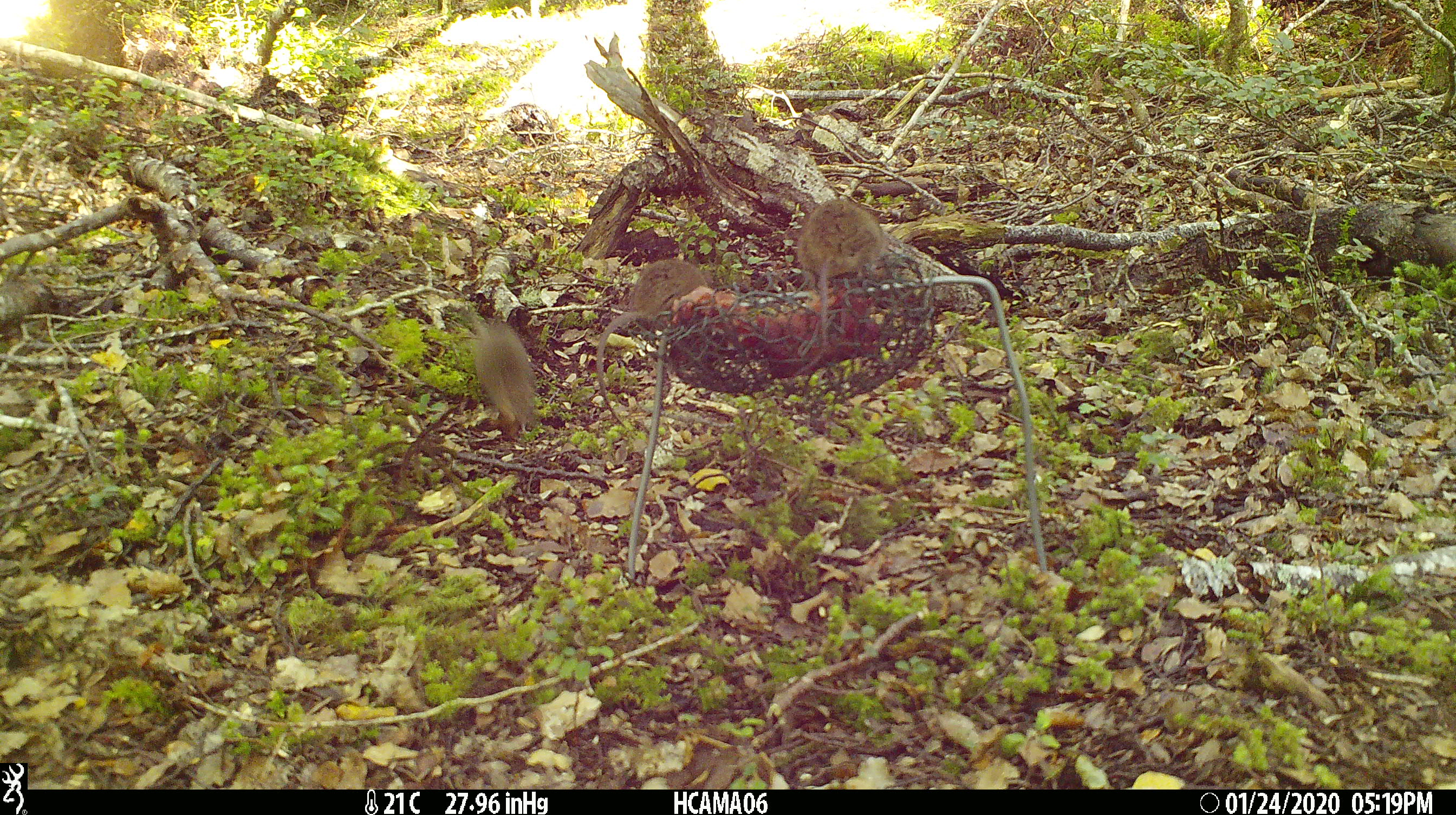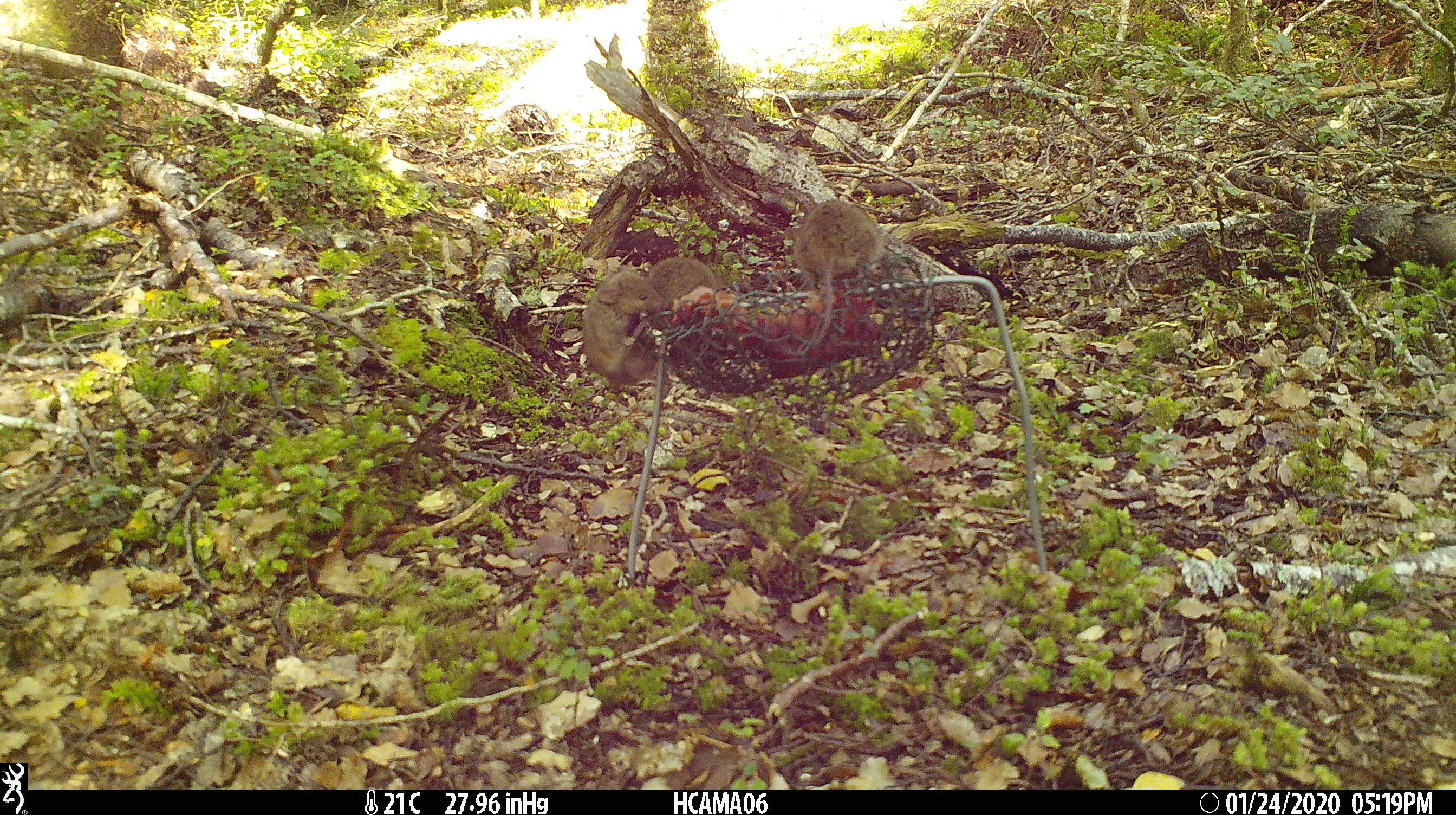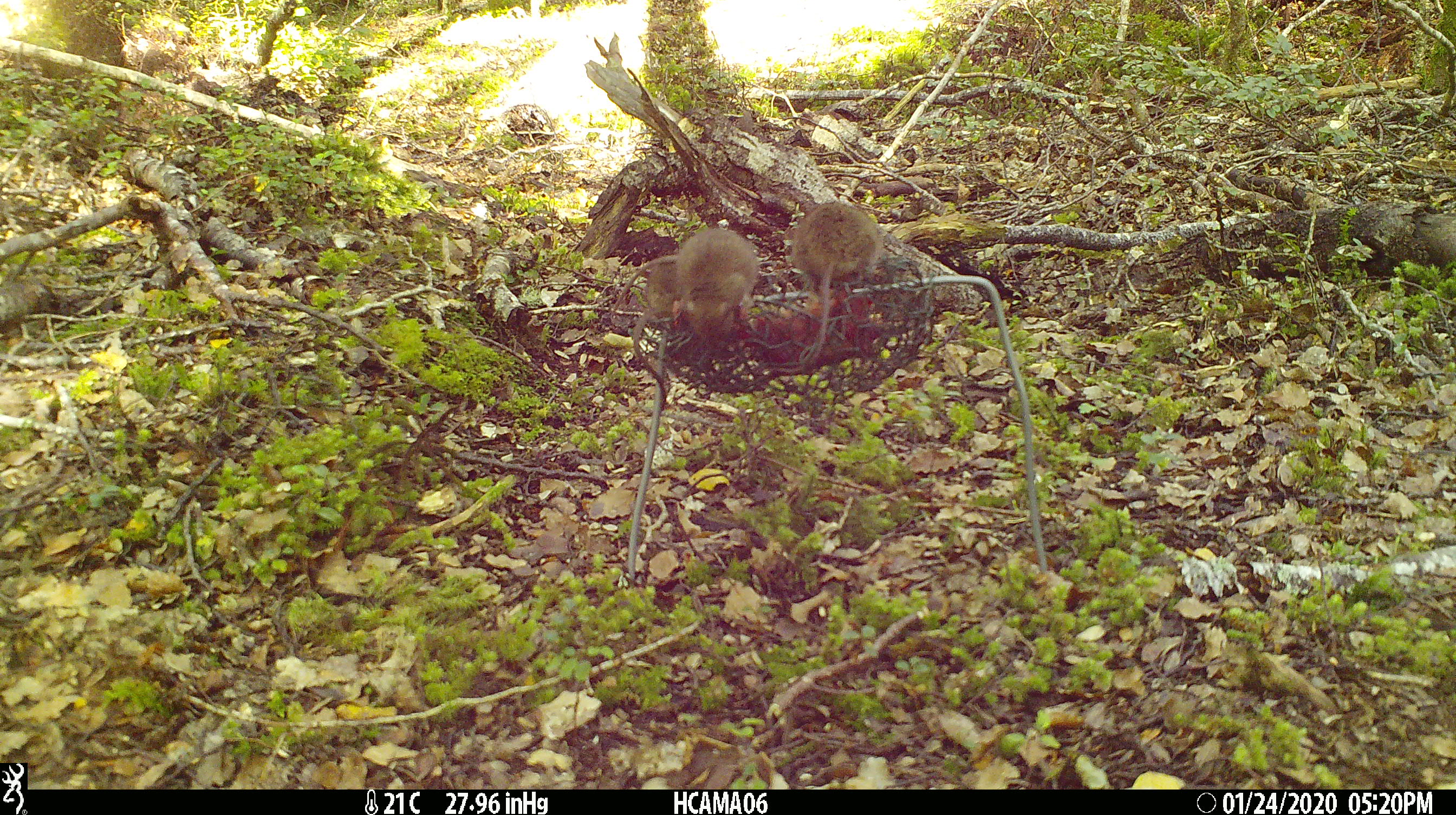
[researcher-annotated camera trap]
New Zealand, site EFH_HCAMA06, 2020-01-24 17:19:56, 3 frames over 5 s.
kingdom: Animalia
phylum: Chordata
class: Mammalia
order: Rodentia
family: Muridae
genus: Mus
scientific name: Mus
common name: mouse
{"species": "mouse (Mus)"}